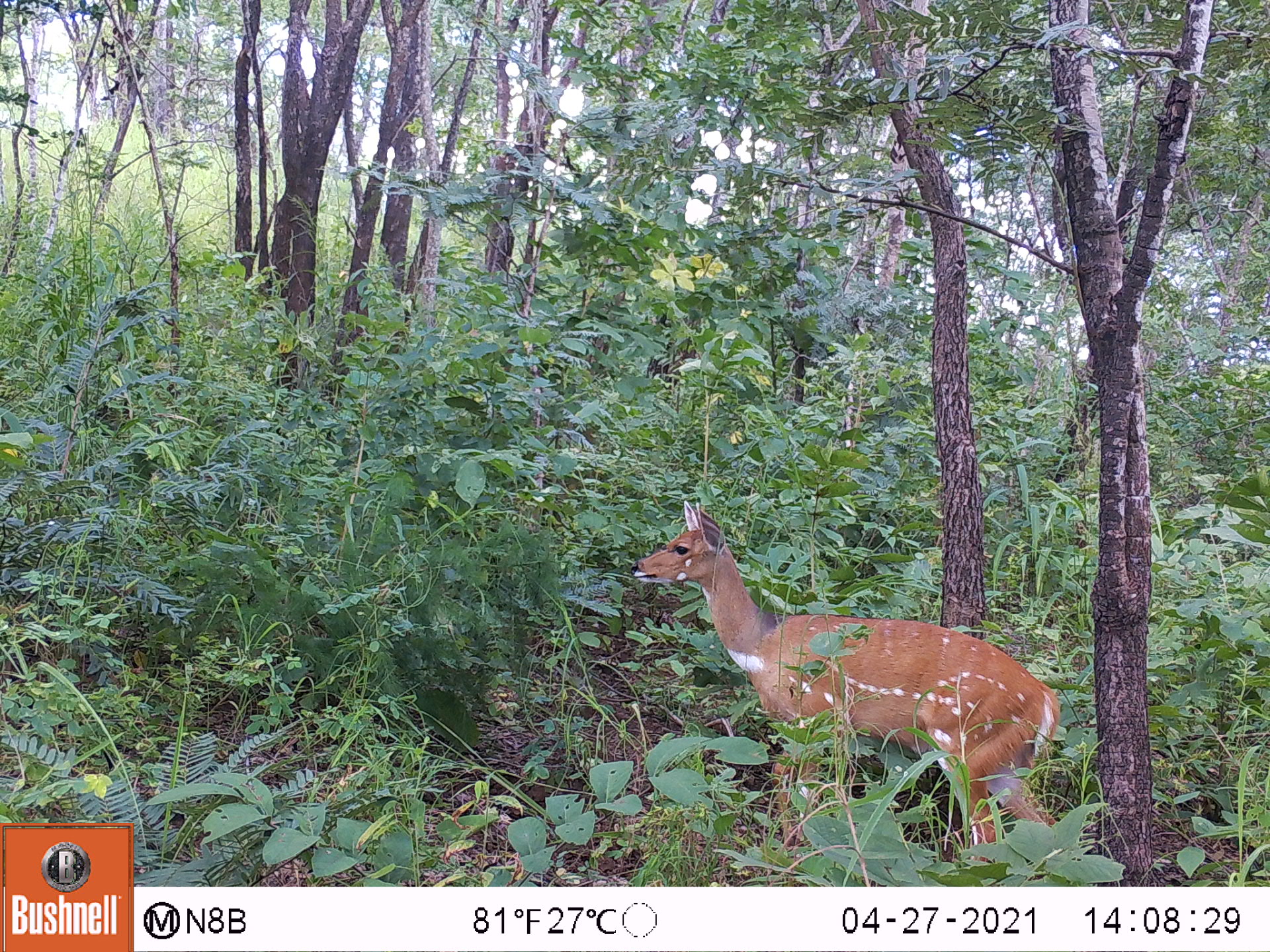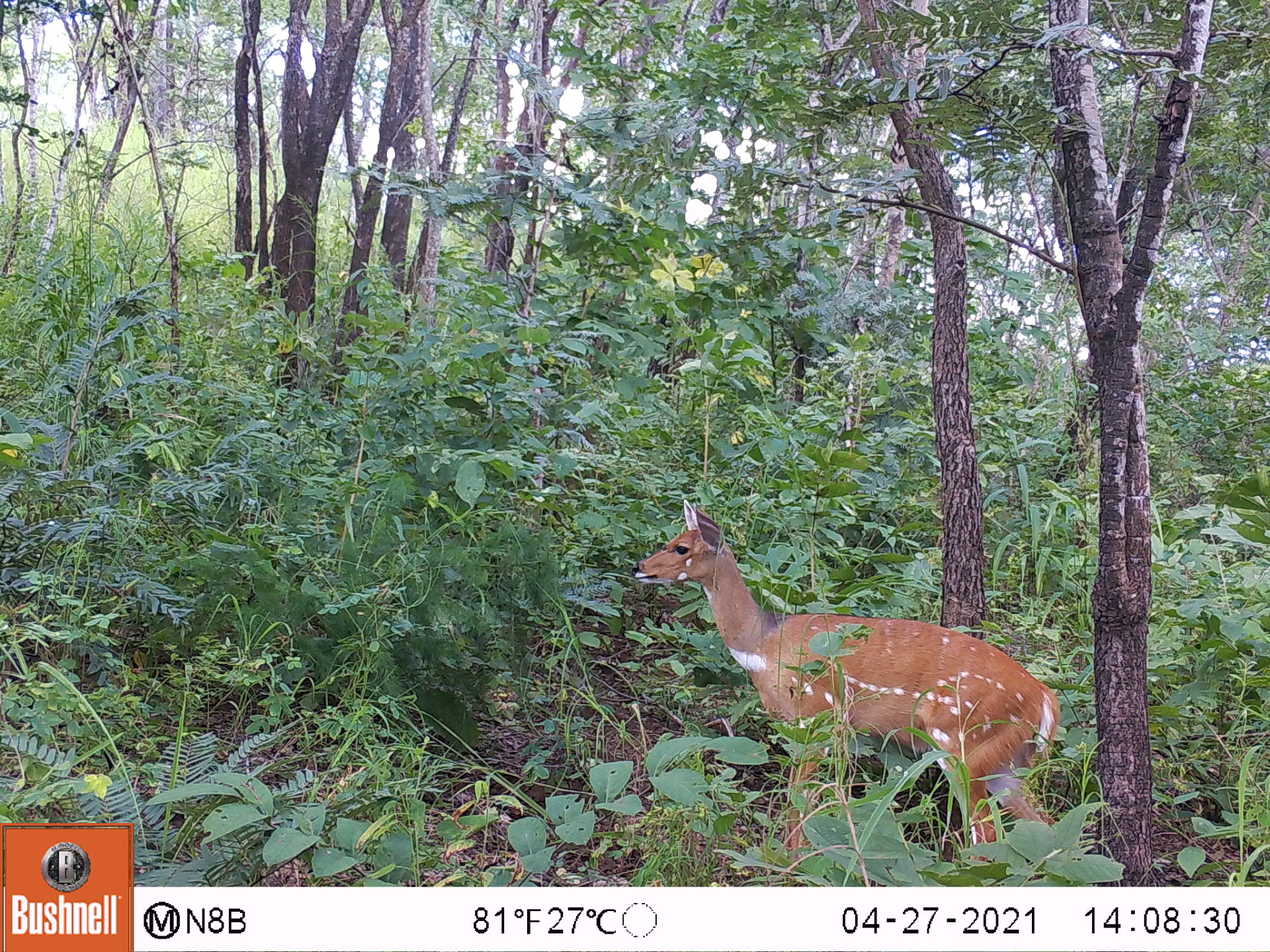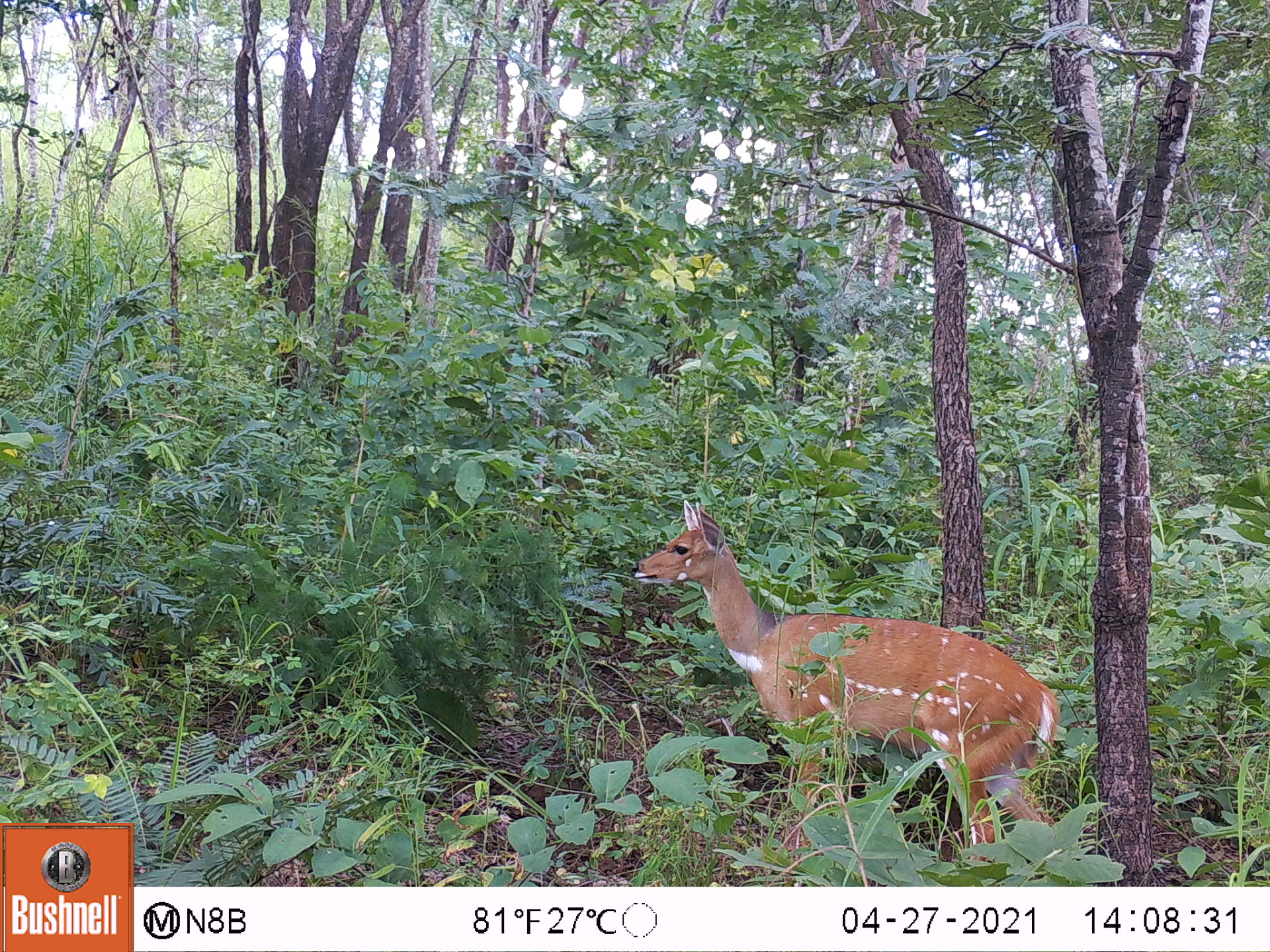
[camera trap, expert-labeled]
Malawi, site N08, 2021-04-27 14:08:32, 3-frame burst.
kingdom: Animalia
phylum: Chordata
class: Mammalia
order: Artiodactyla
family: Bovidae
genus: Tragelaphus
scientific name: Tragelaphus sylvaticus sylvaticus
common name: cape bushbuck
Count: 1.